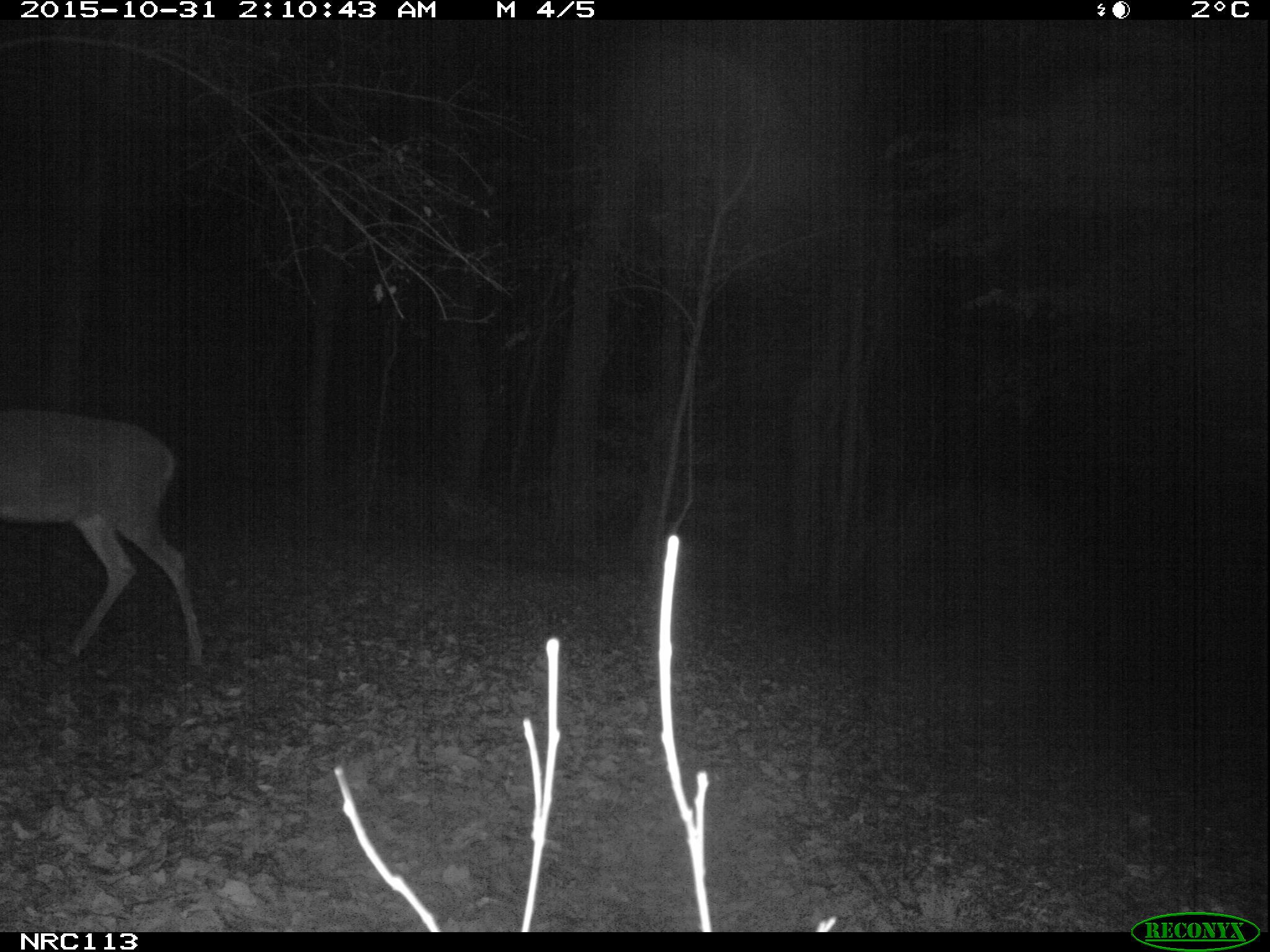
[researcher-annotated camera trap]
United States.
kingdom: Animalia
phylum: Chordata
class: Mammalia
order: Artiodactyla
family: Cervidae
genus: Odocoileus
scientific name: Odocoileus virginianus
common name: white-tailed deer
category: White Tailed Deer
White Tailed Deer (white-tailed deer) (Odocoileus virginianus).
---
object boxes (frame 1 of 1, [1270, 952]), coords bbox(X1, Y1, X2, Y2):
White Tailed Deer: bbox(0, 379, 220, 689)